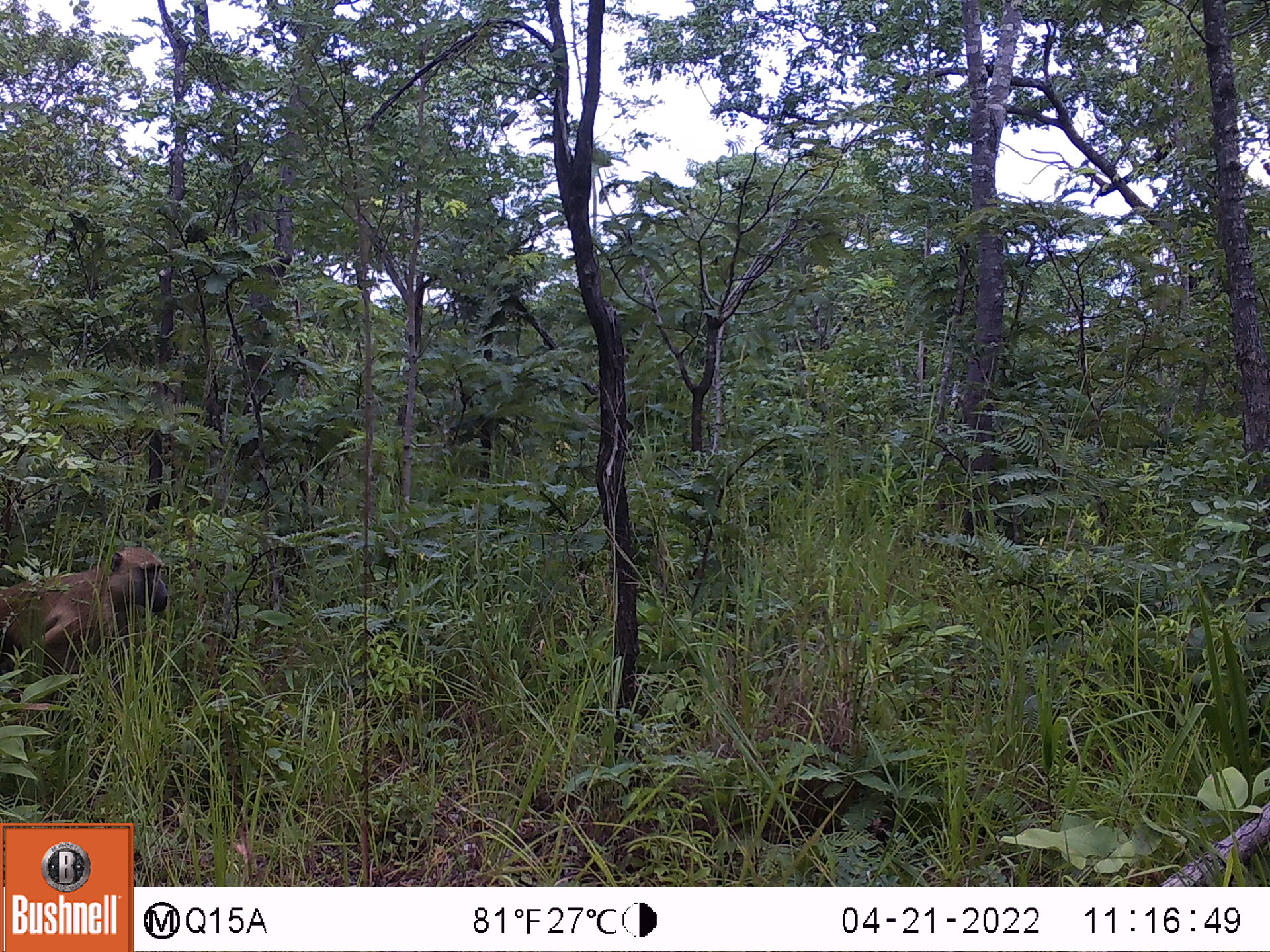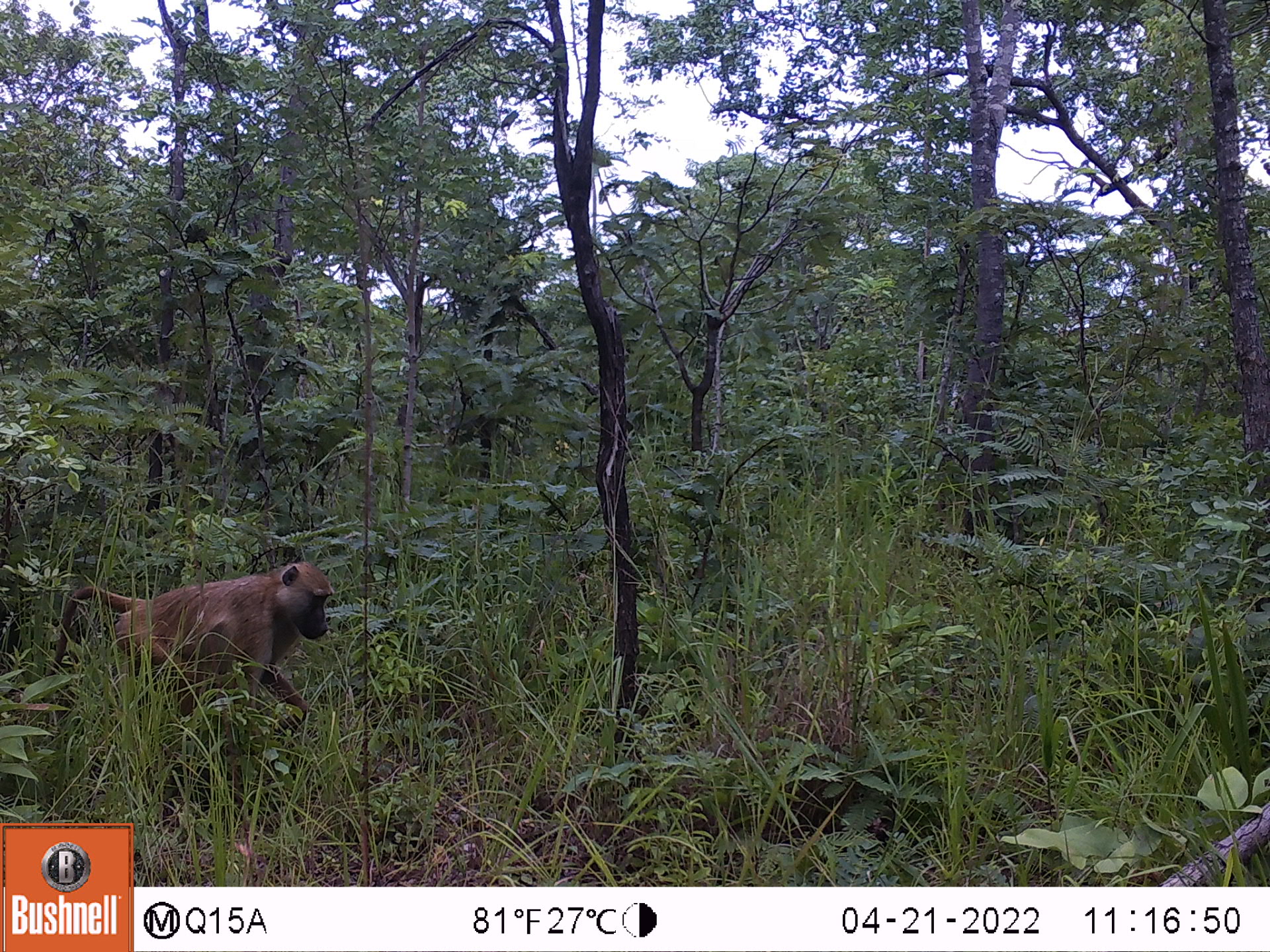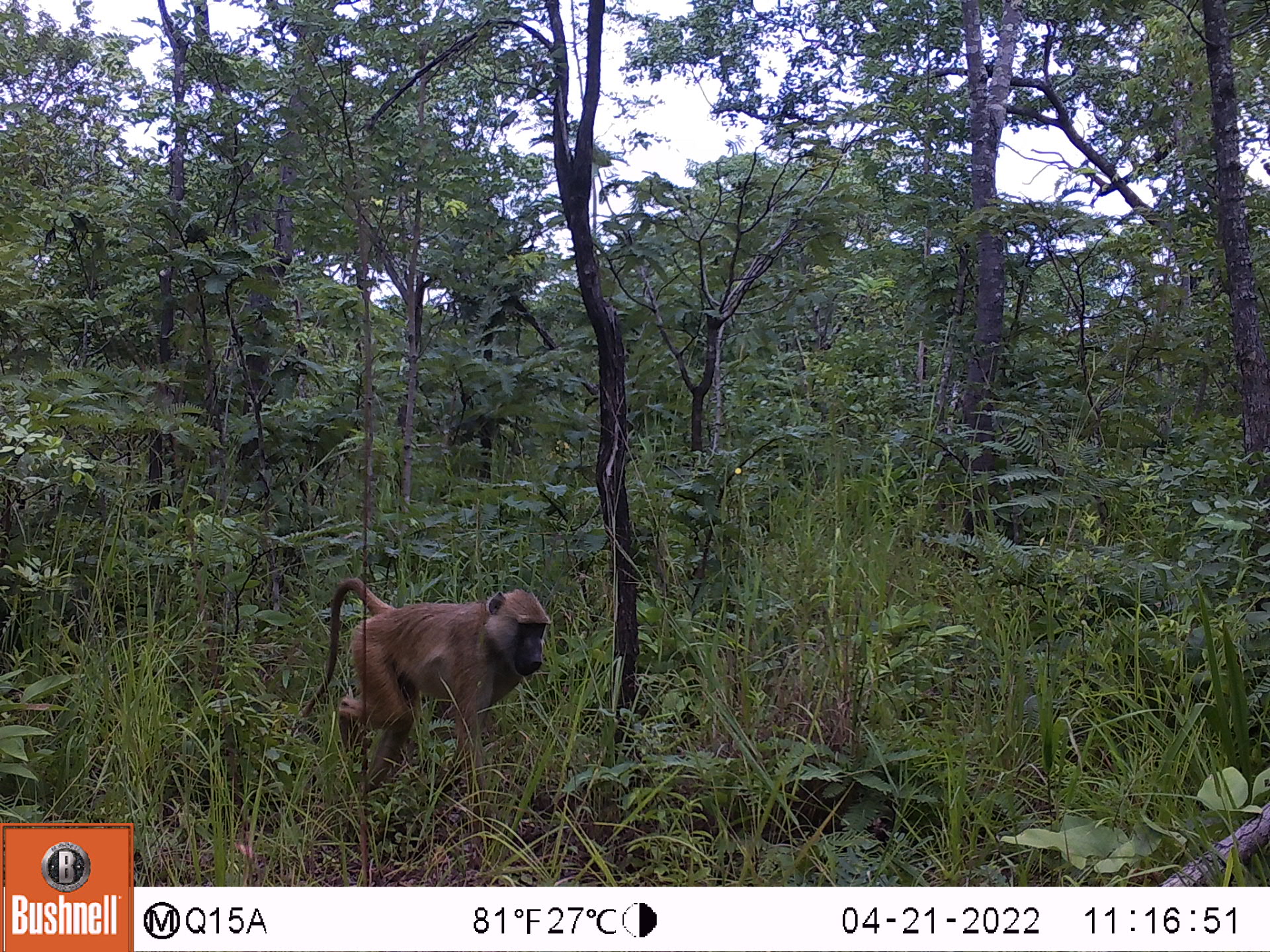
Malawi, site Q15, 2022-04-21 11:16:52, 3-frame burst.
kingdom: Animalia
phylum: Chordata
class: Mammalia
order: Primates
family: Cercopithecidae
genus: Papio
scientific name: Papio cynocephalus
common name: yellow baboon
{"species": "yellow baboon (Papio cynocephalus)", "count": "1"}